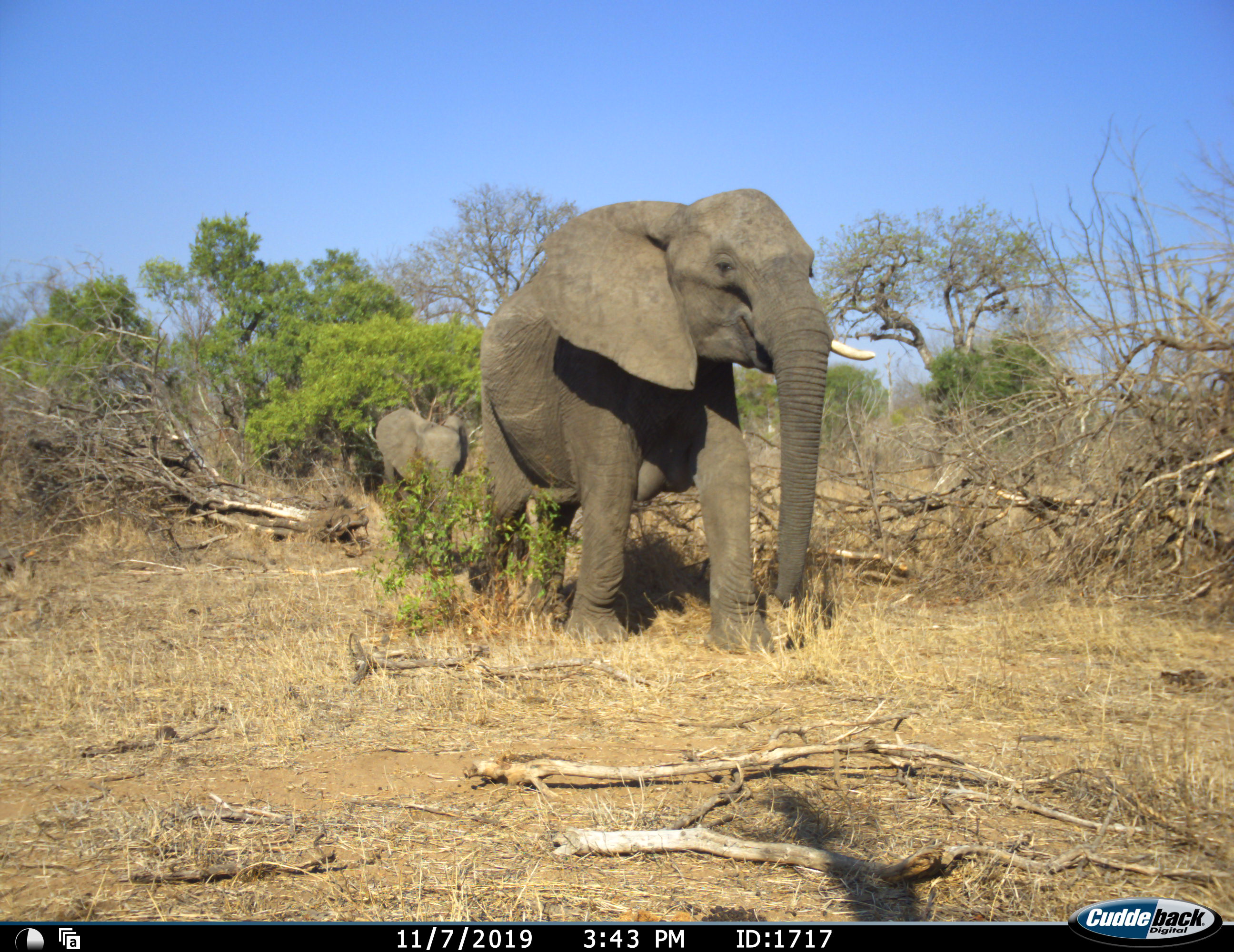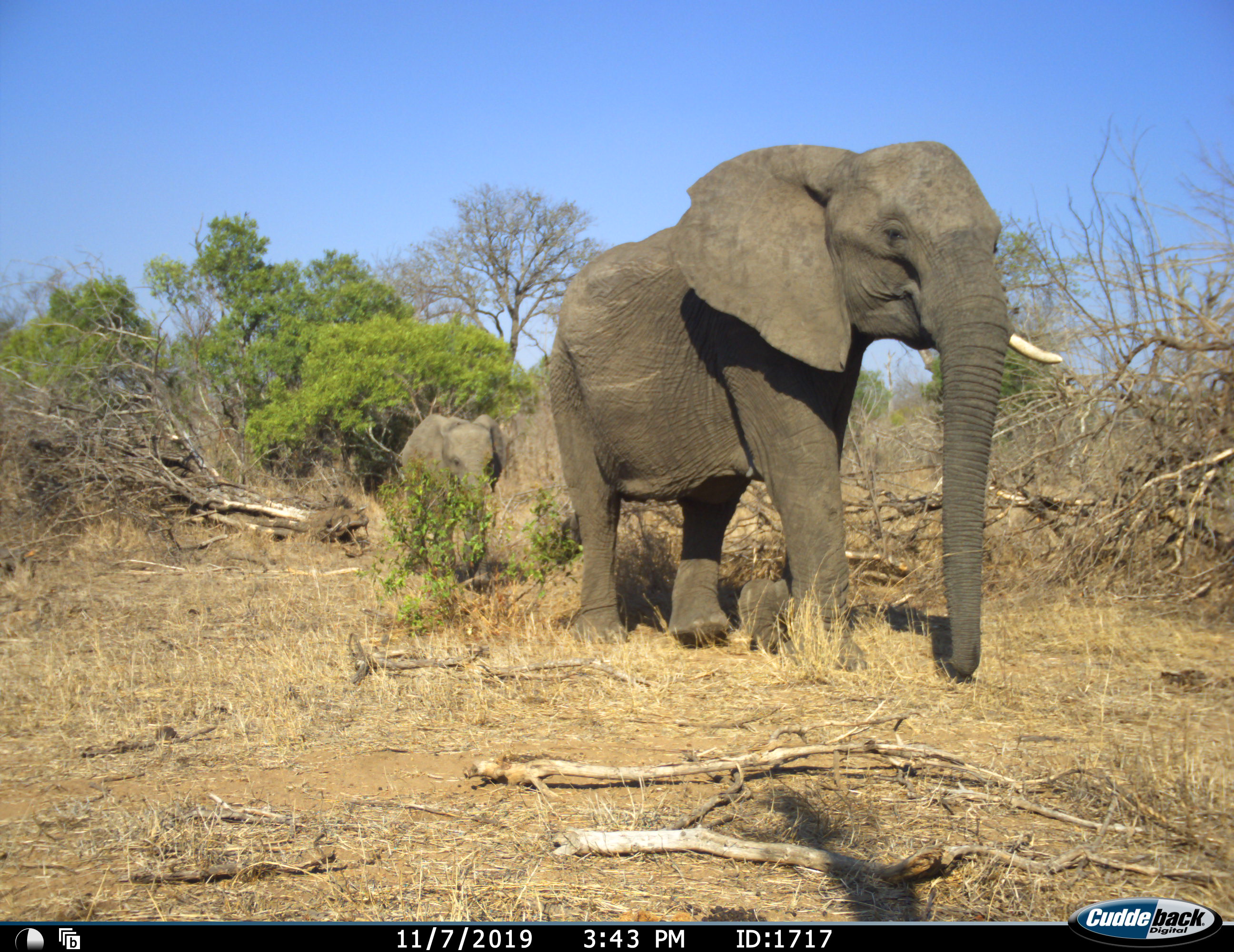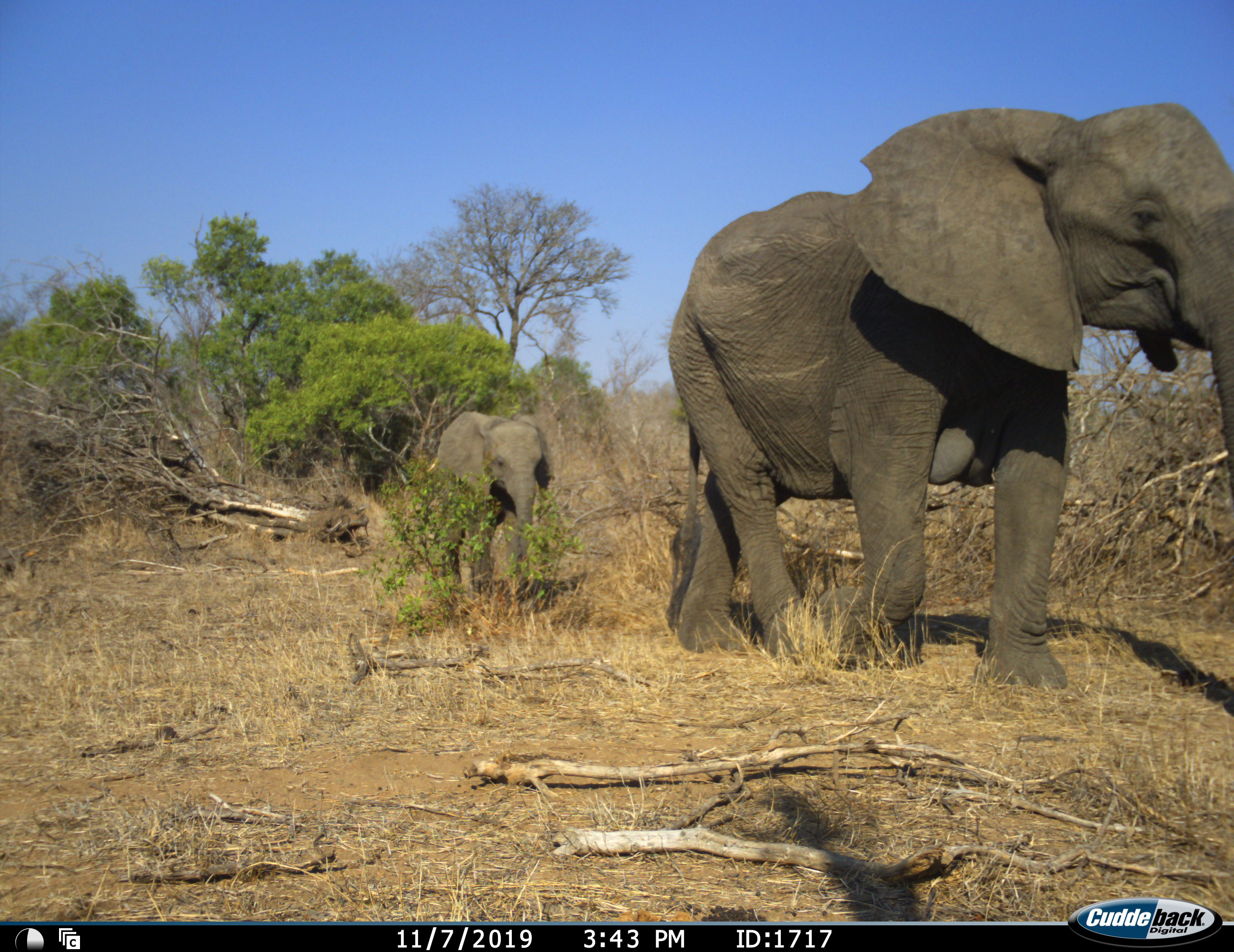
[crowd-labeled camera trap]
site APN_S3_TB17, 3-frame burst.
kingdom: Animalia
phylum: Chordata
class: Mammalia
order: Proboscidea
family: Elephantidae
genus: Loxodonta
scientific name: Loxodonta africana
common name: african bush elephant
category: elephant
Elephant (african bush elephant) (Loxodonta africana), count 2. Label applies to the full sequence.